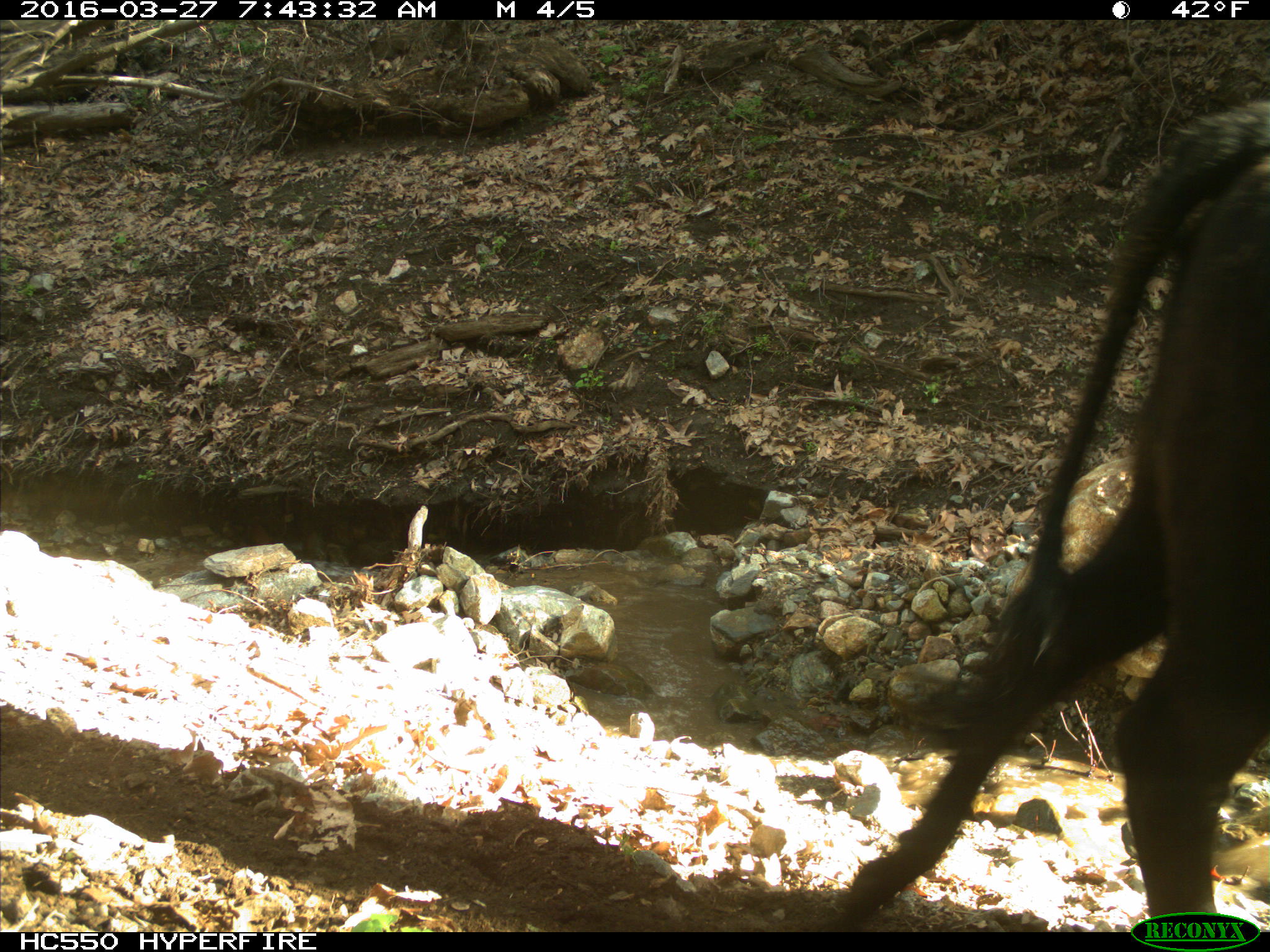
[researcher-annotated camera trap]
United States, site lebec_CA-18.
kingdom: Animalia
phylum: Chordata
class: Mammalia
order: Artiodactyla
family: Bovidae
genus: Bos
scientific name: Bos taurus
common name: domestic cow